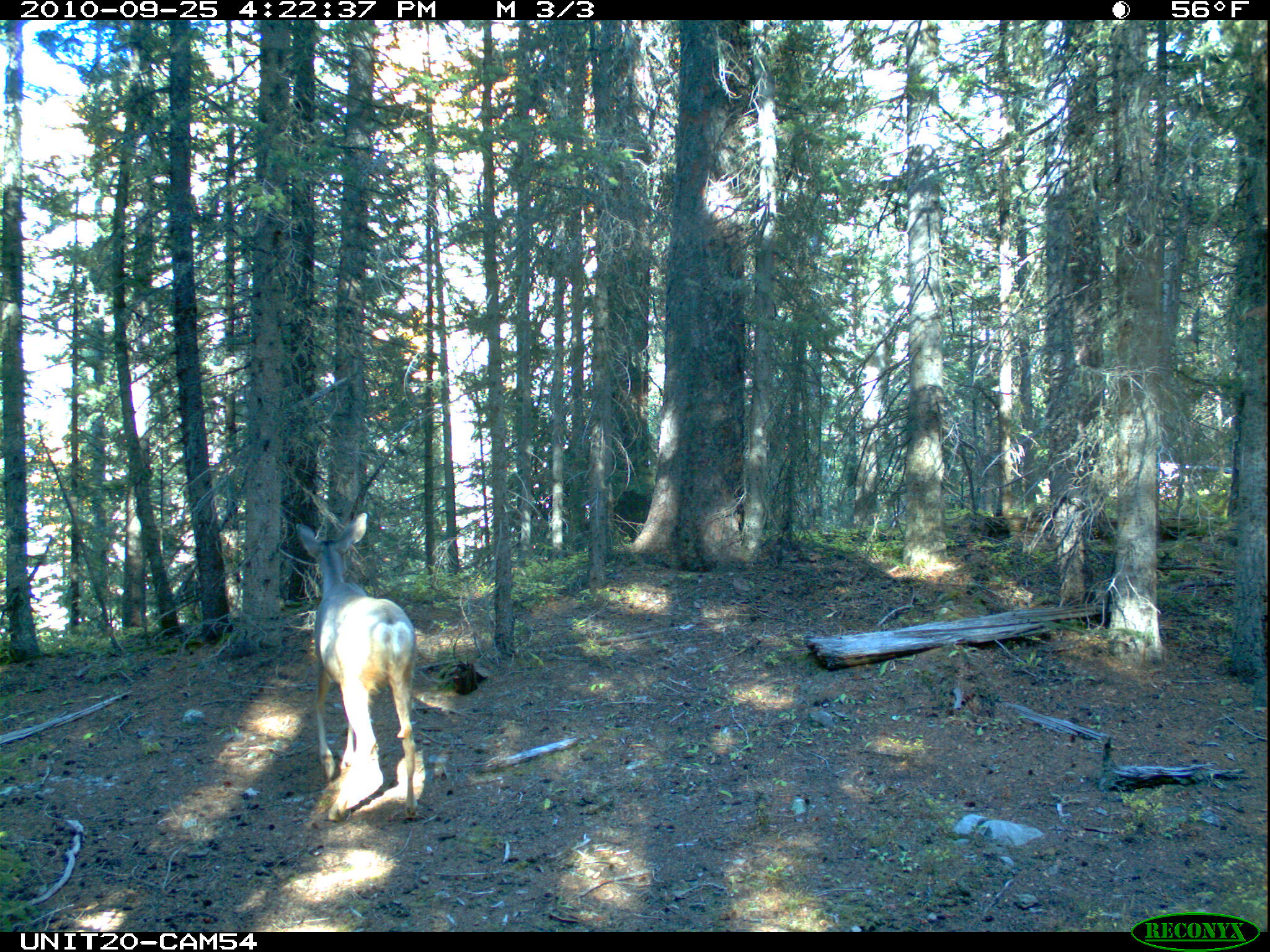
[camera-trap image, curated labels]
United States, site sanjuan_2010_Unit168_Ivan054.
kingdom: Animalia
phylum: Chordata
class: Mammalia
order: Artiodactyla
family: Cervidae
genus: Odocoileus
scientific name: Odocoileus hemionus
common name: mule deer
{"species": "Odocoileus hemionus (mule deer)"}